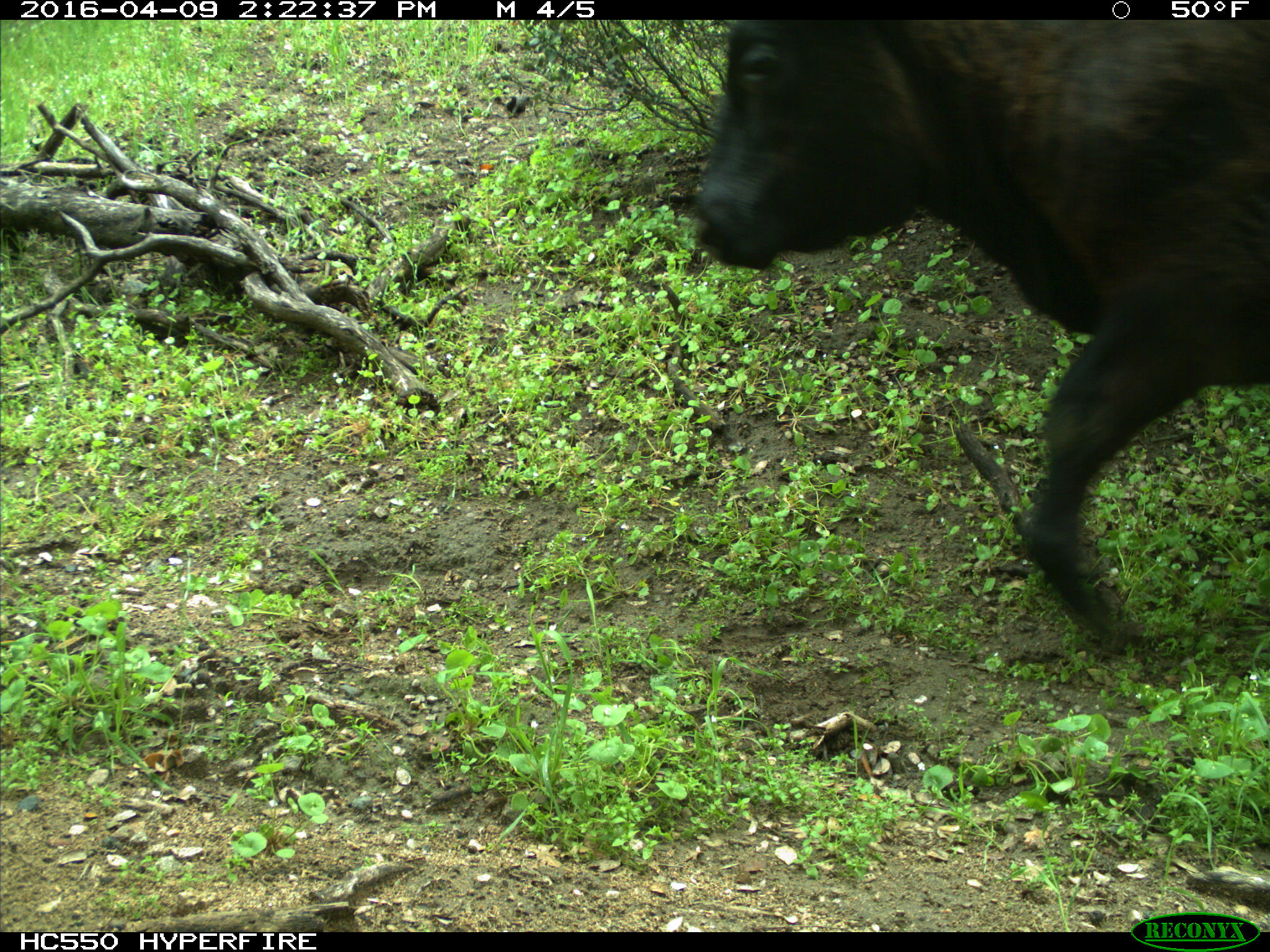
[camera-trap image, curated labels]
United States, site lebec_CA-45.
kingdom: Animalia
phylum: Chordata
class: Mammalia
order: Artiodactyla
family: Bovidae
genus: Bos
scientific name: Bos taurus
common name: domestic cow